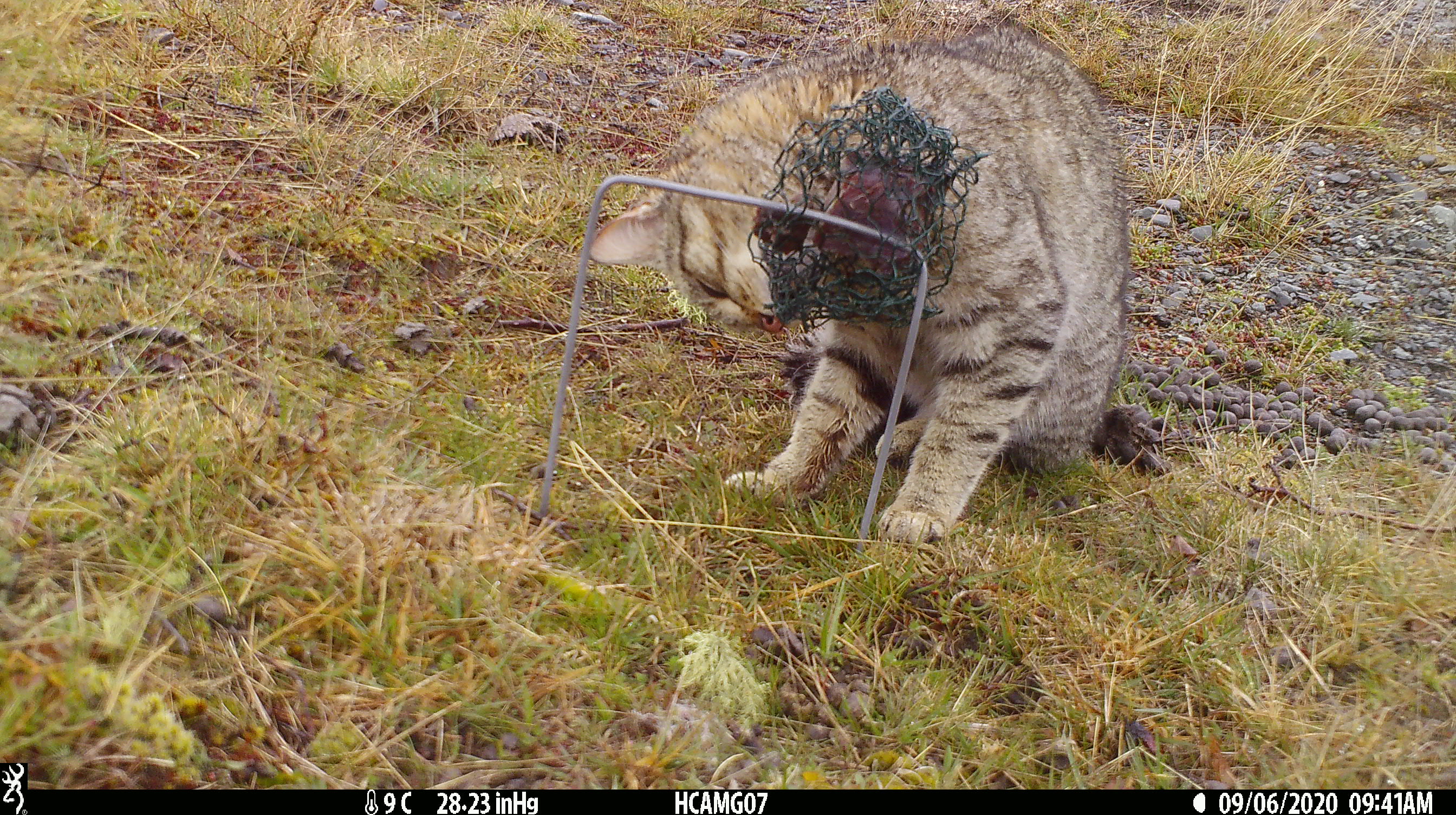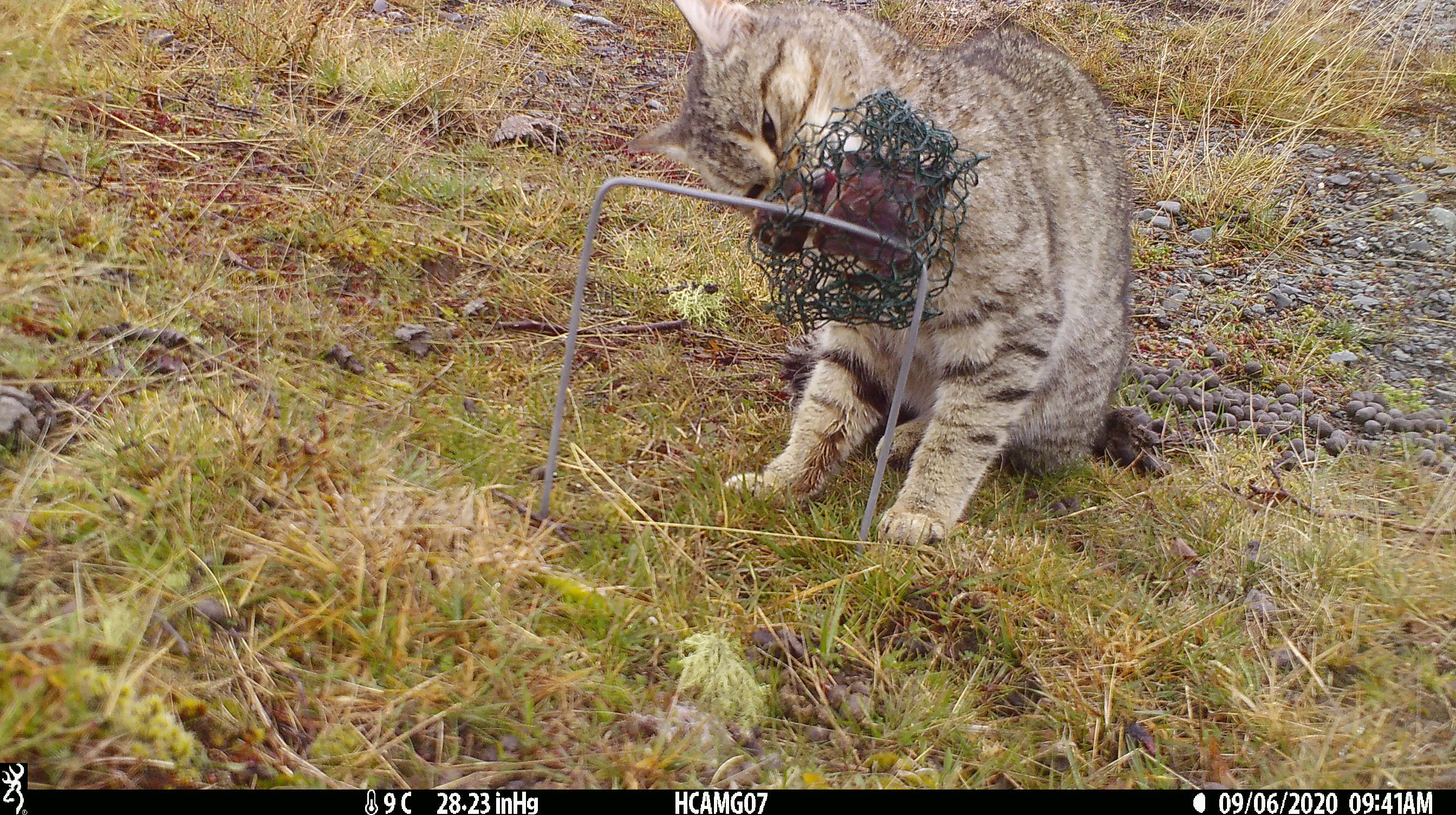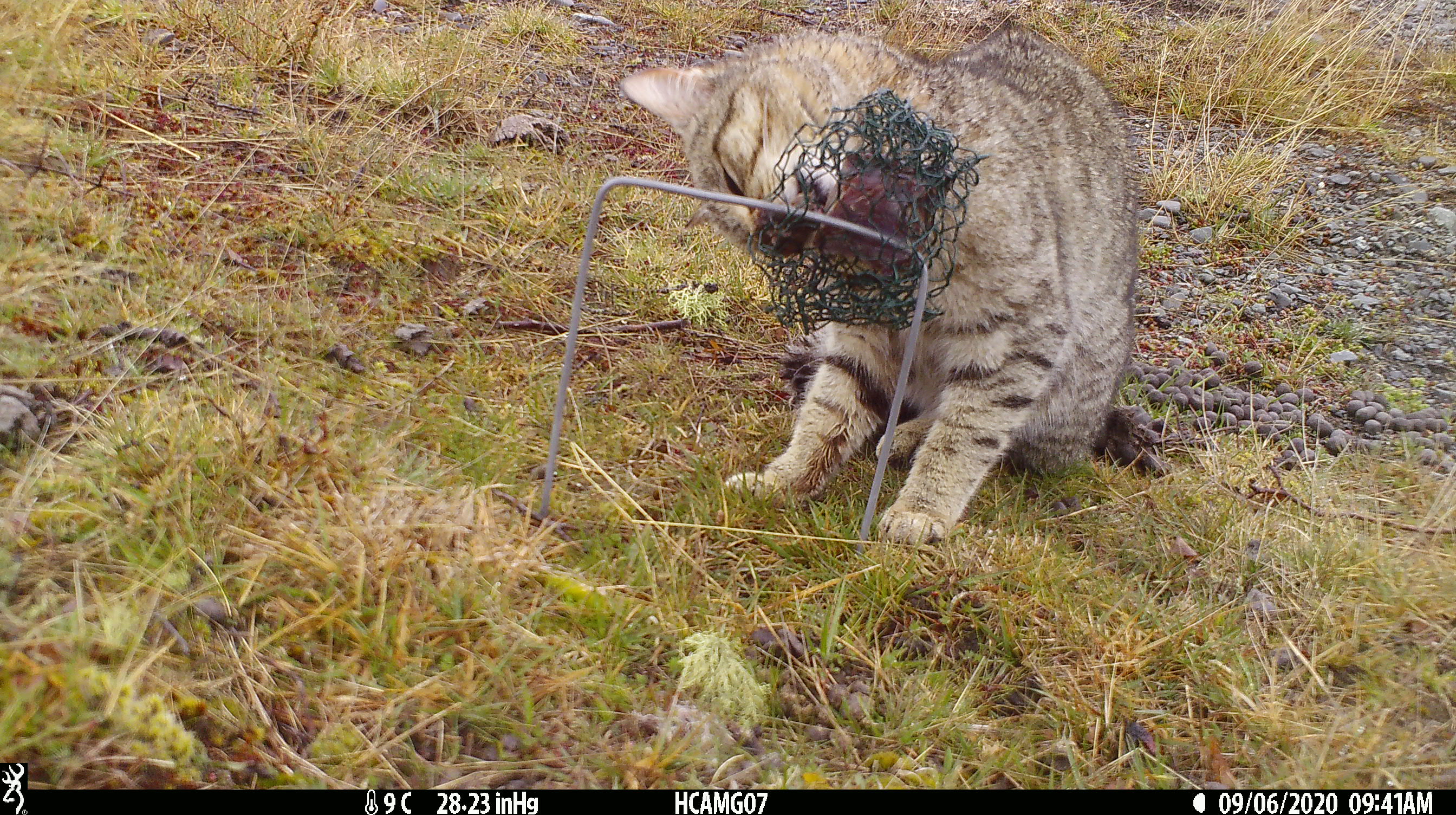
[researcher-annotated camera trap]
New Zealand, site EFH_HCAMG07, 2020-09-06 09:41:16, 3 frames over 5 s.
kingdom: Animalia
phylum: Chordata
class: Mammalia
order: Carnivora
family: Felidae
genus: Felis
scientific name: Felis catus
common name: domestic cat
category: cat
Cat (domestic cat) (Felis catus).